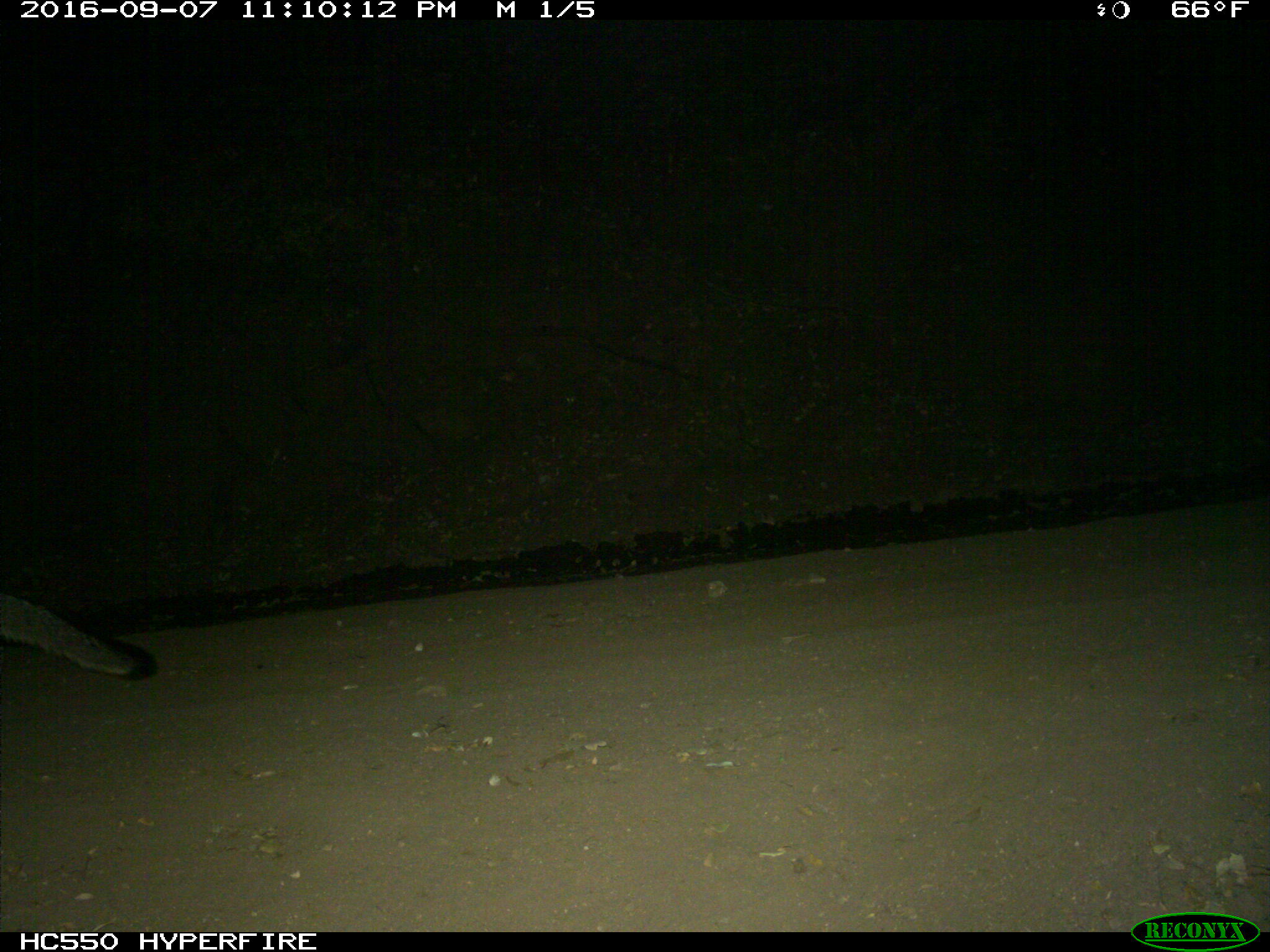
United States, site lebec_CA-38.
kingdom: Animalia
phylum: Chordata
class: Mammalia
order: Carnivora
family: Canidae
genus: Urocyon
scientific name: Urocyon cinereoargenteus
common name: gray fox